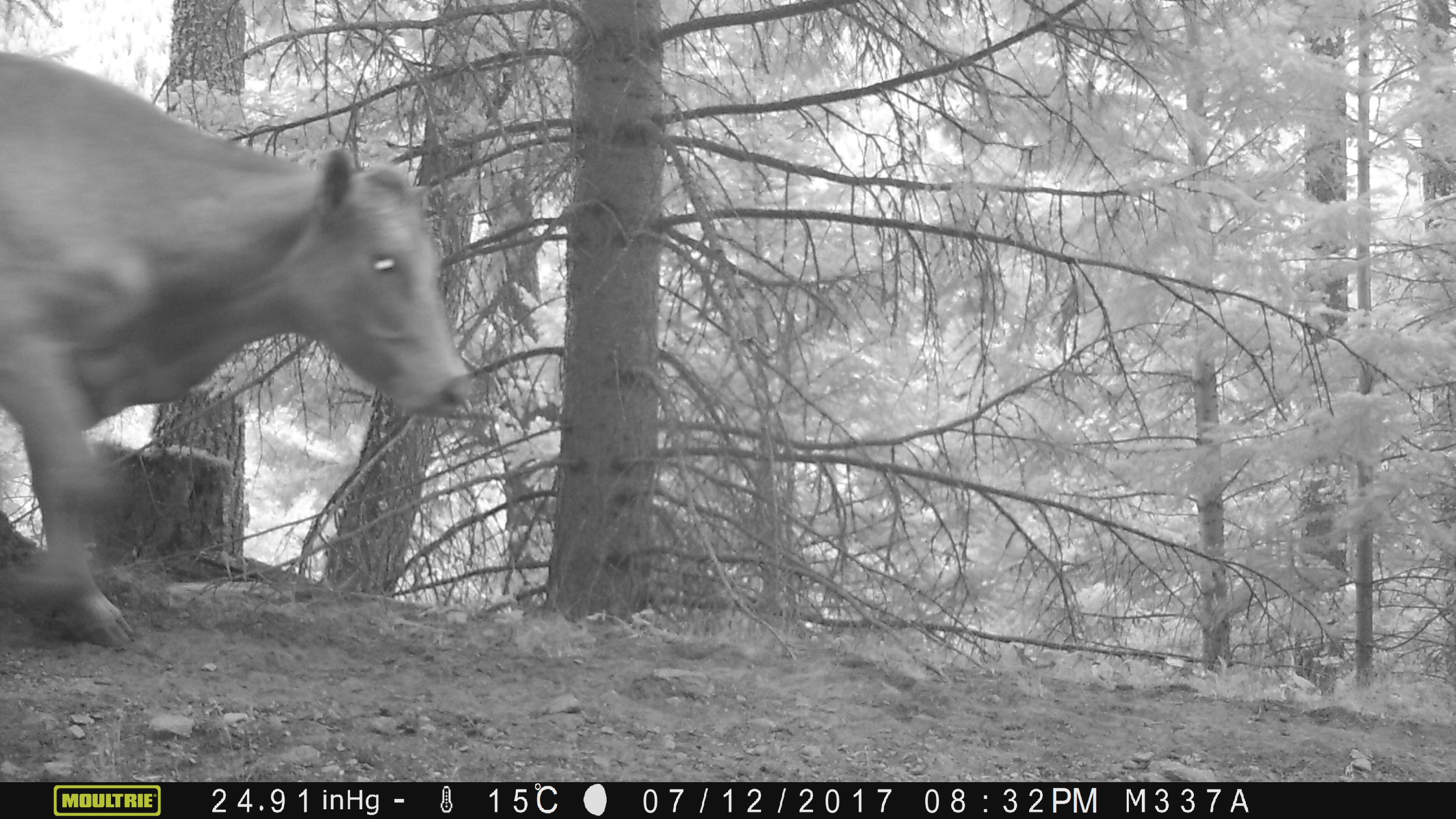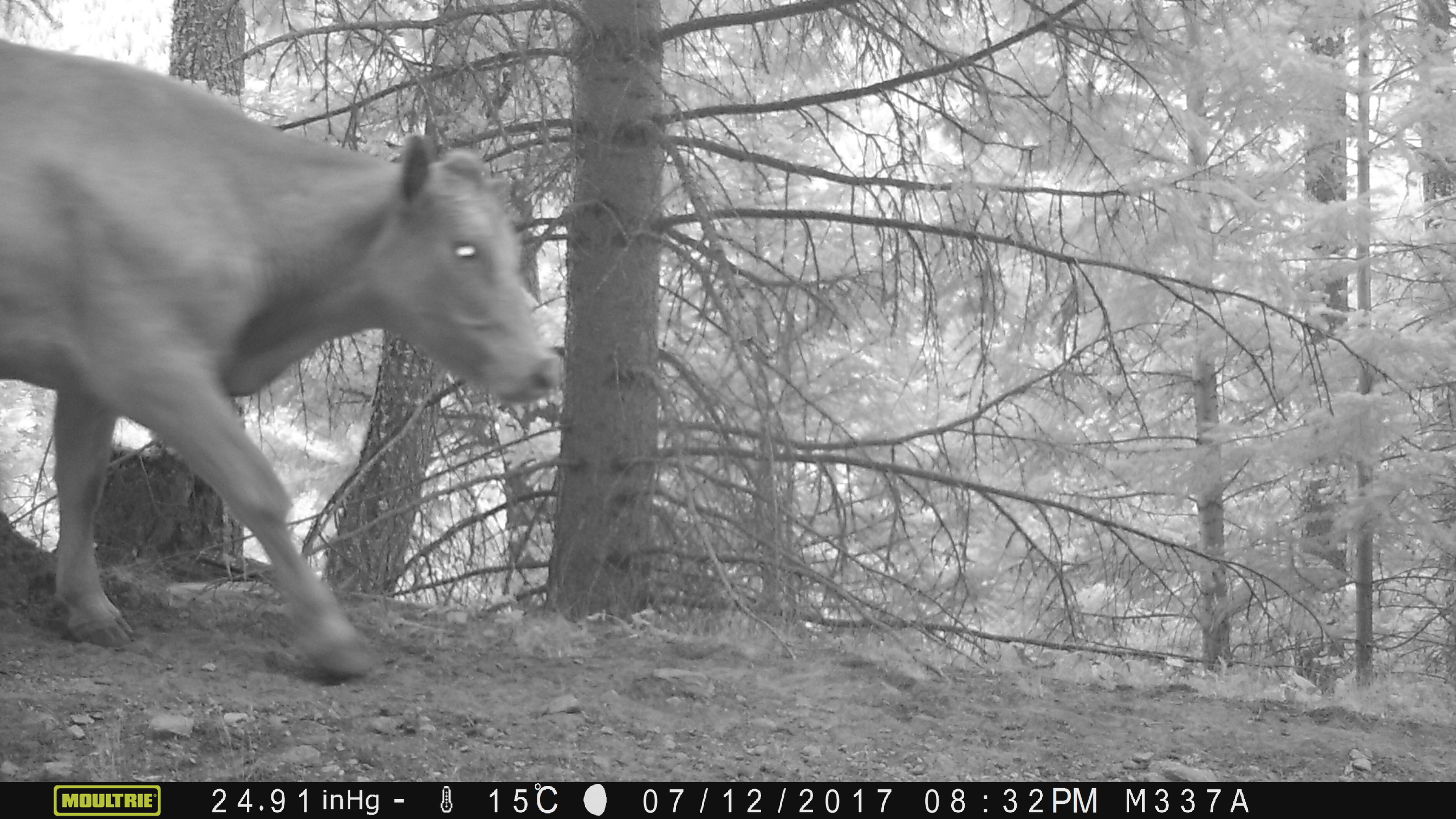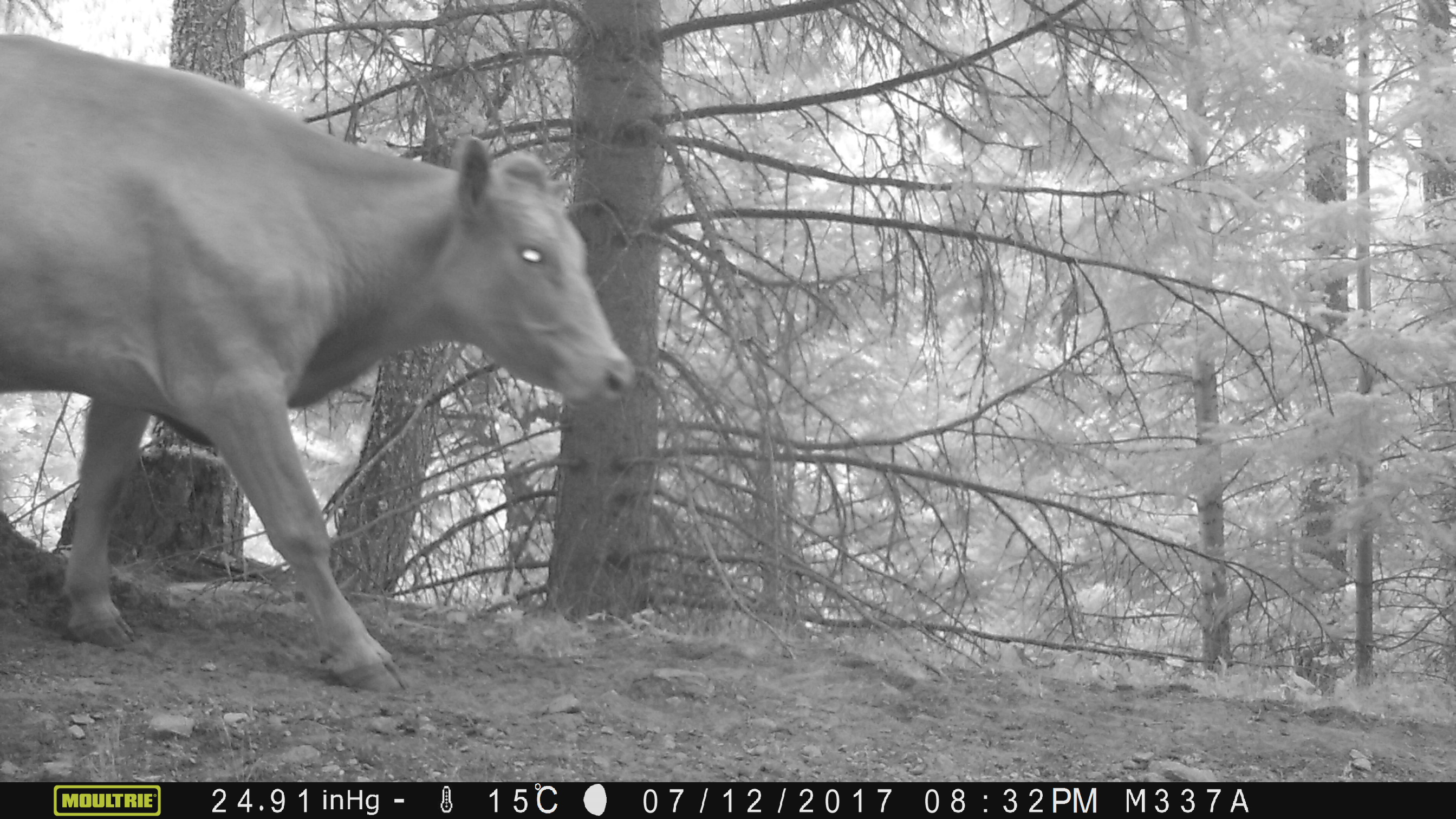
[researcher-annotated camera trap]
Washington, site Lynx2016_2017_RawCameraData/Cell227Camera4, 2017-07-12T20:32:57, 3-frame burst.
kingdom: Animalia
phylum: Chordata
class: Mammalia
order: Artiodactyla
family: Bovidae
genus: Bos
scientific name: Bos taurus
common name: domestic cattle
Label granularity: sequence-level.